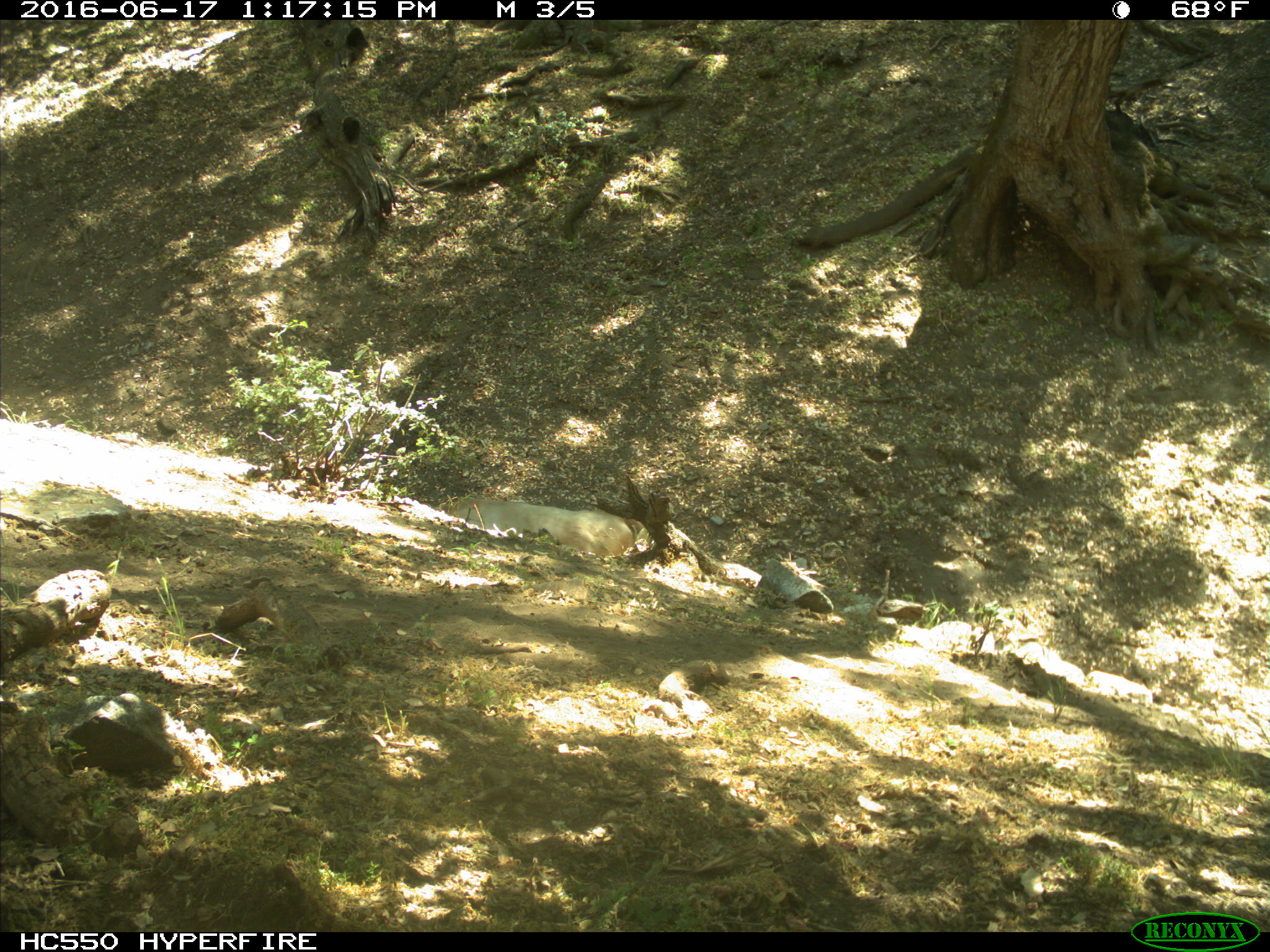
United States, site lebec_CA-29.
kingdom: Animalia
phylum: Chordata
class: Mammalia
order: Artiodactyla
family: Bovidae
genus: Bos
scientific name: Bos taurus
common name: domestic cow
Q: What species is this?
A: Bos taurus (domestic cow).